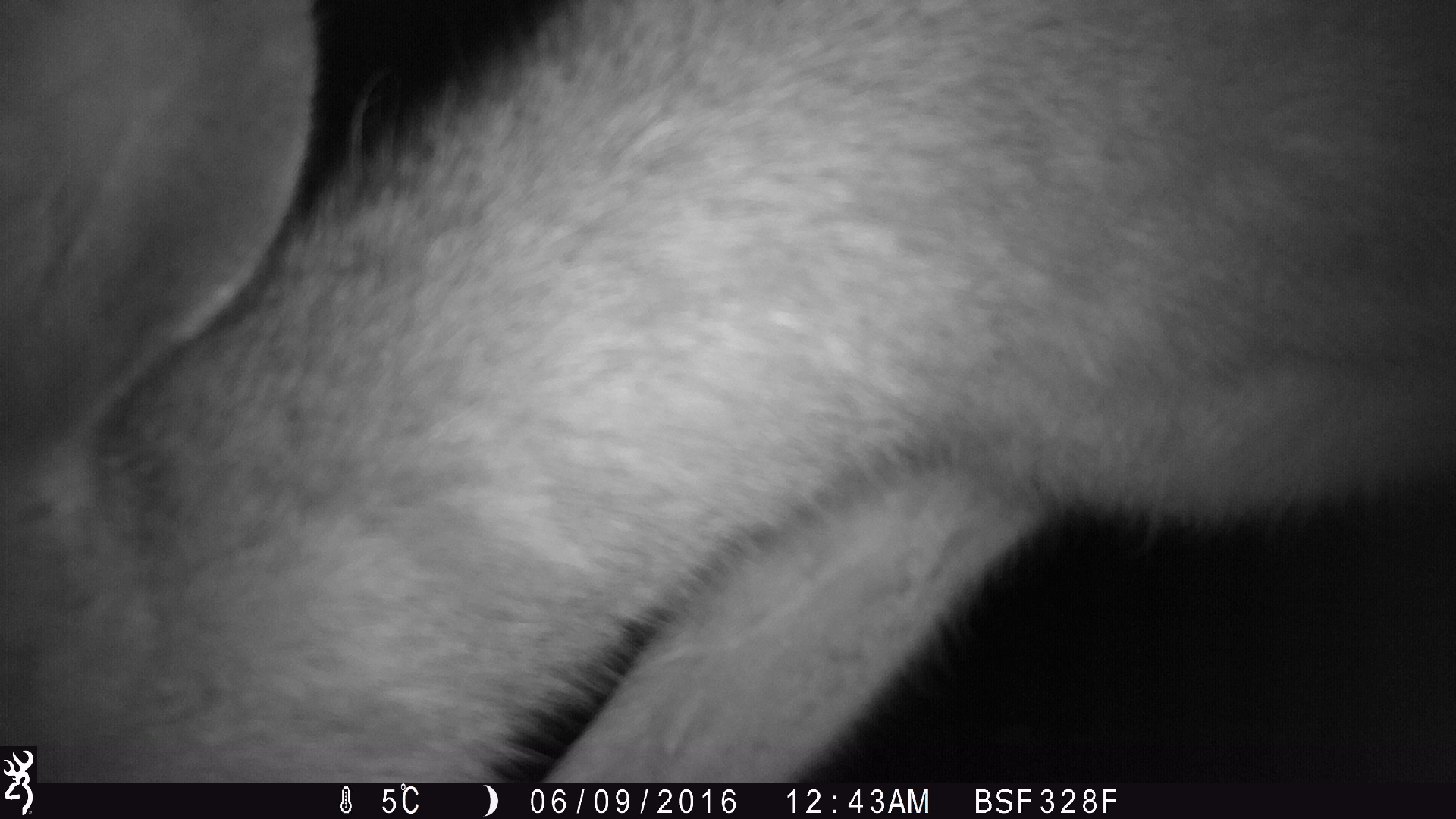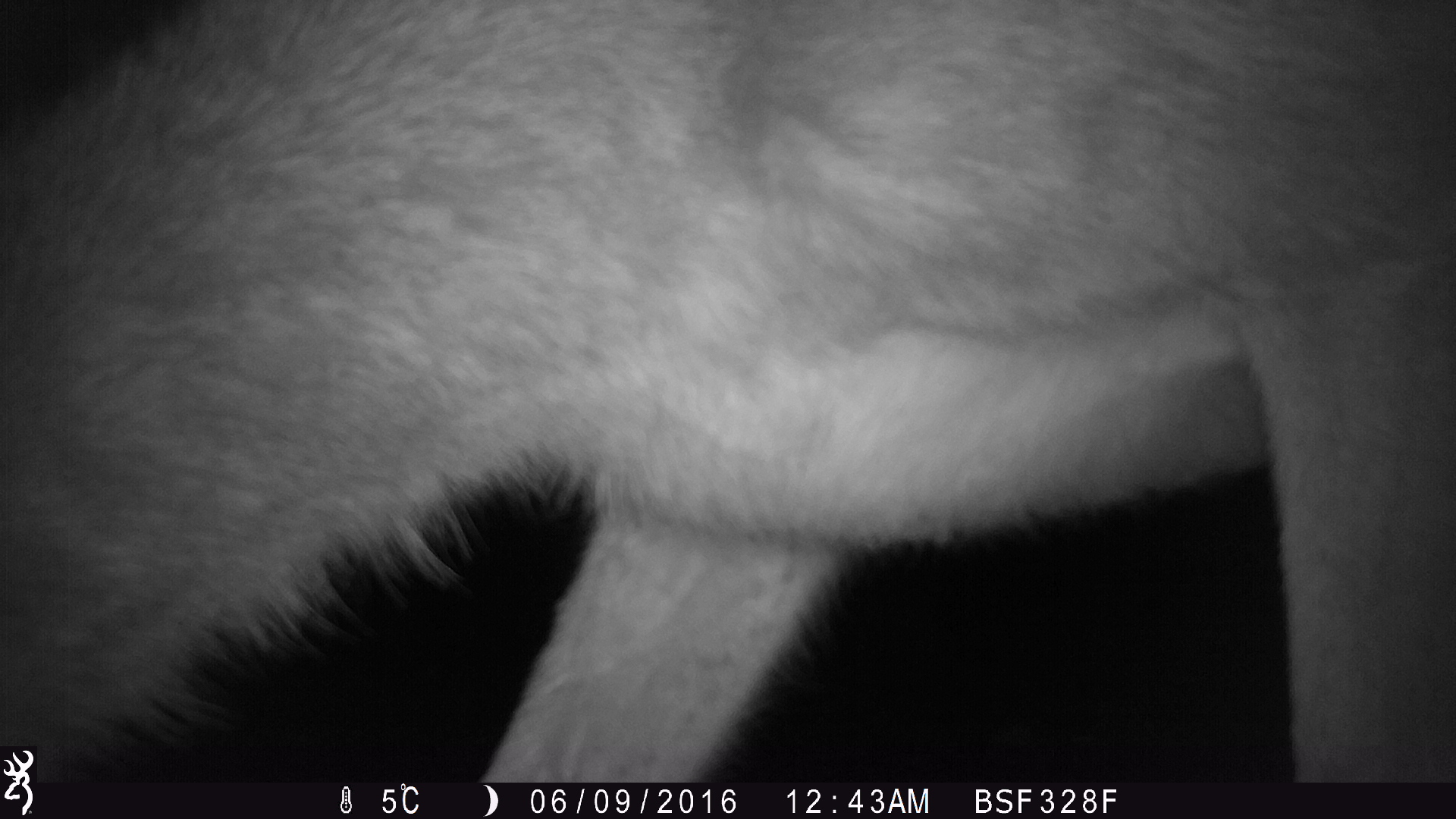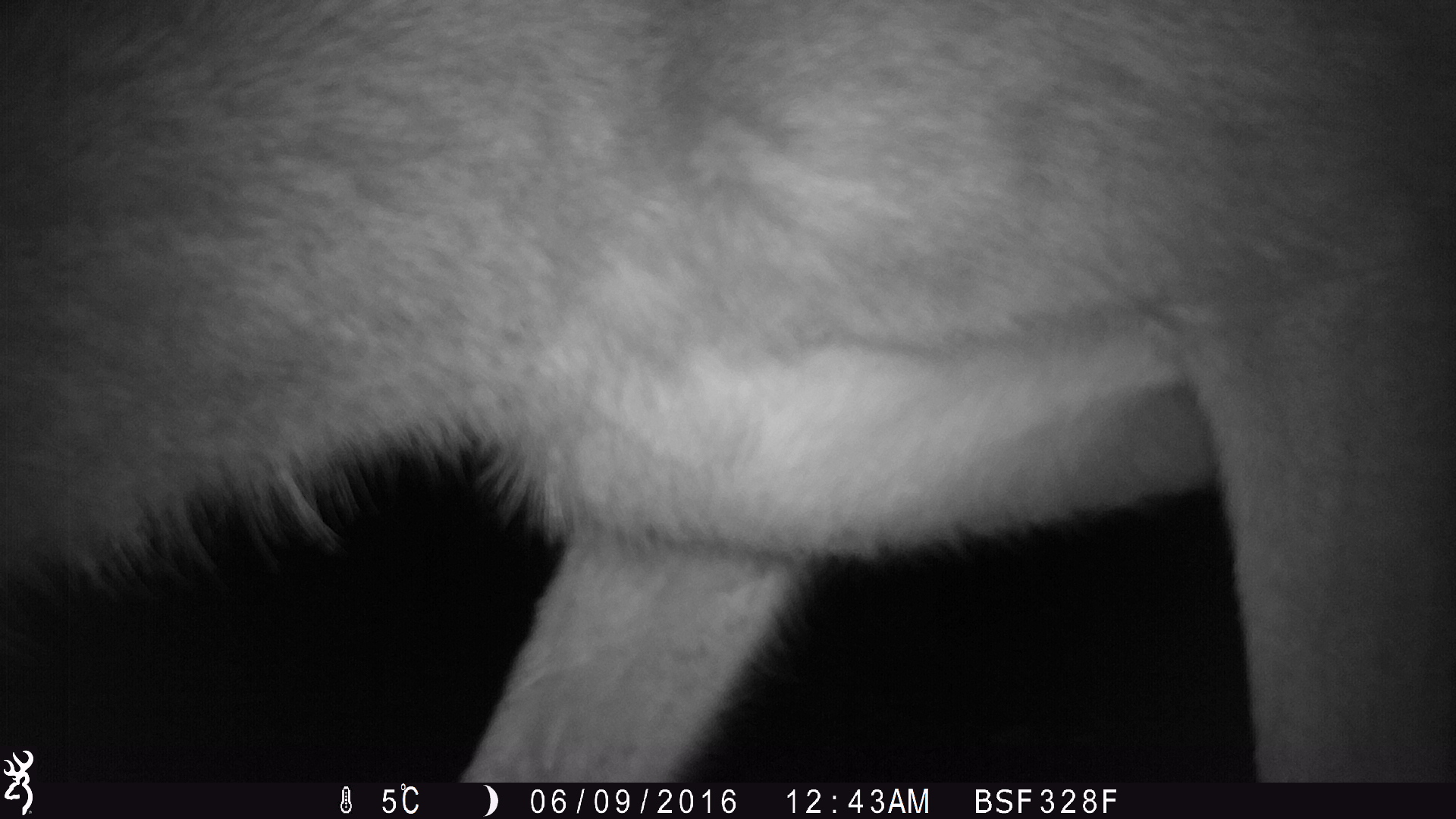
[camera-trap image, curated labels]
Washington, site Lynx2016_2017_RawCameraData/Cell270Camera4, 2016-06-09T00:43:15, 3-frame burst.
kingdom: Animalia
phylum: Chordata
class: Mammalia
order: Artiodactyla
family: Cervidae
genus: Odocoileus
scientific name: Odocoileus hemionus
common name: mule deer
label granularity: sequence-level